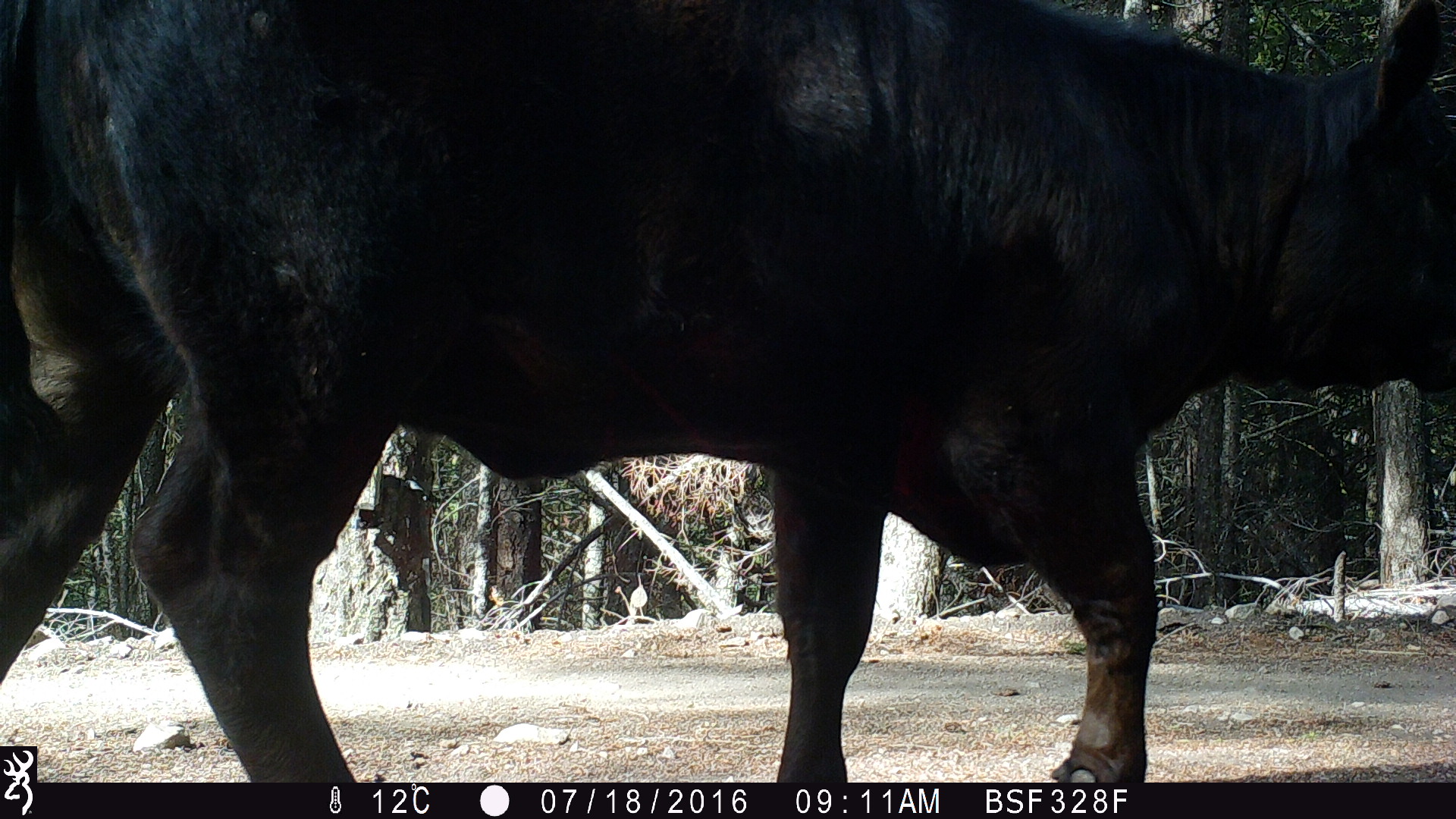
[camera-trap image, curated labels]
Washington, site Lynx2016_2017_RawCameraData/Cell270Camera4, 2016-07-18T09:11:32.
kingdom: Animalia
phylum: Chordata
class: Mammalia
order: Artiodactyla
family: Bovidae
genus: Bos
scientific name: Bos taurus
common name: domestic cattle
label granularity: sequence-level